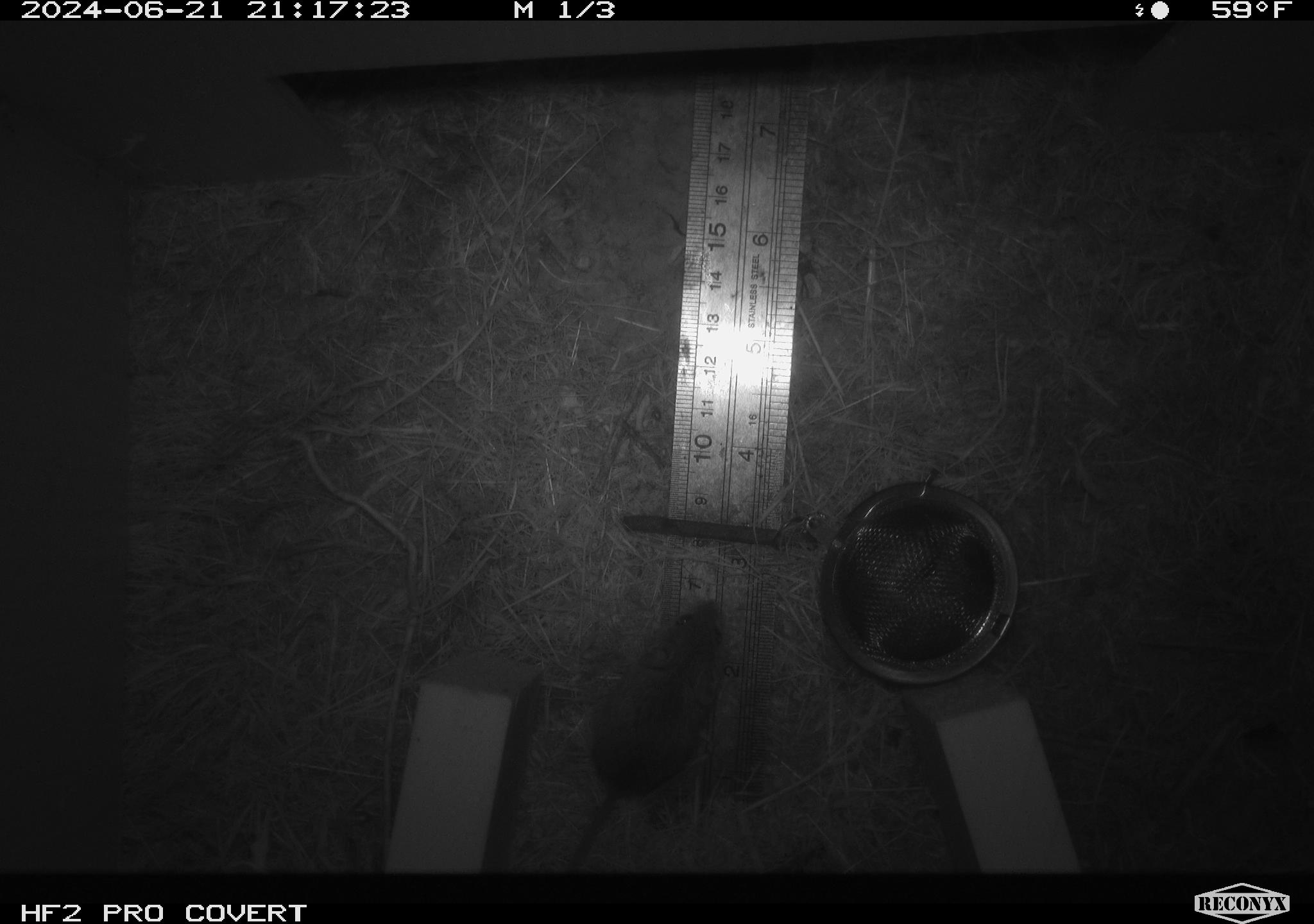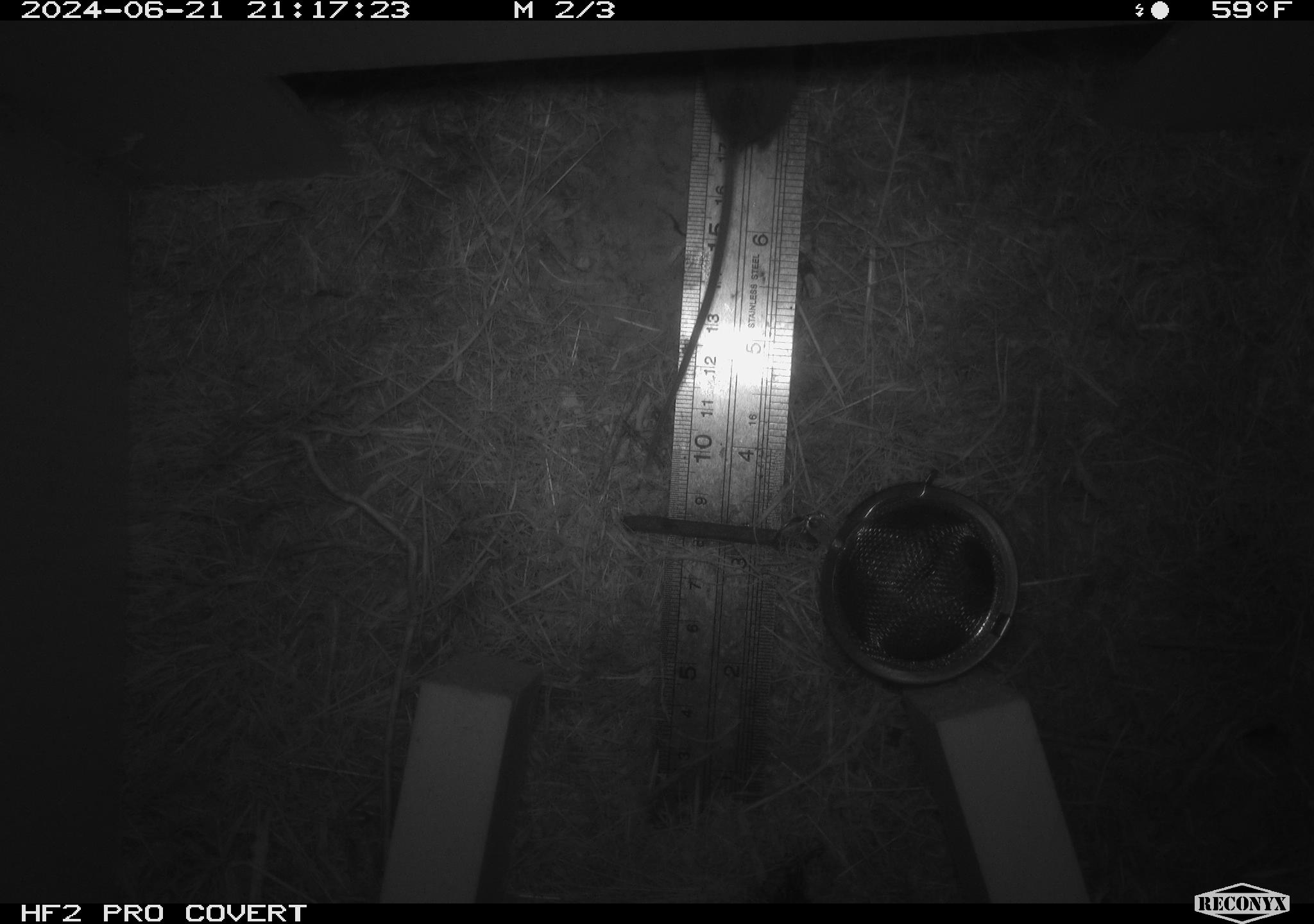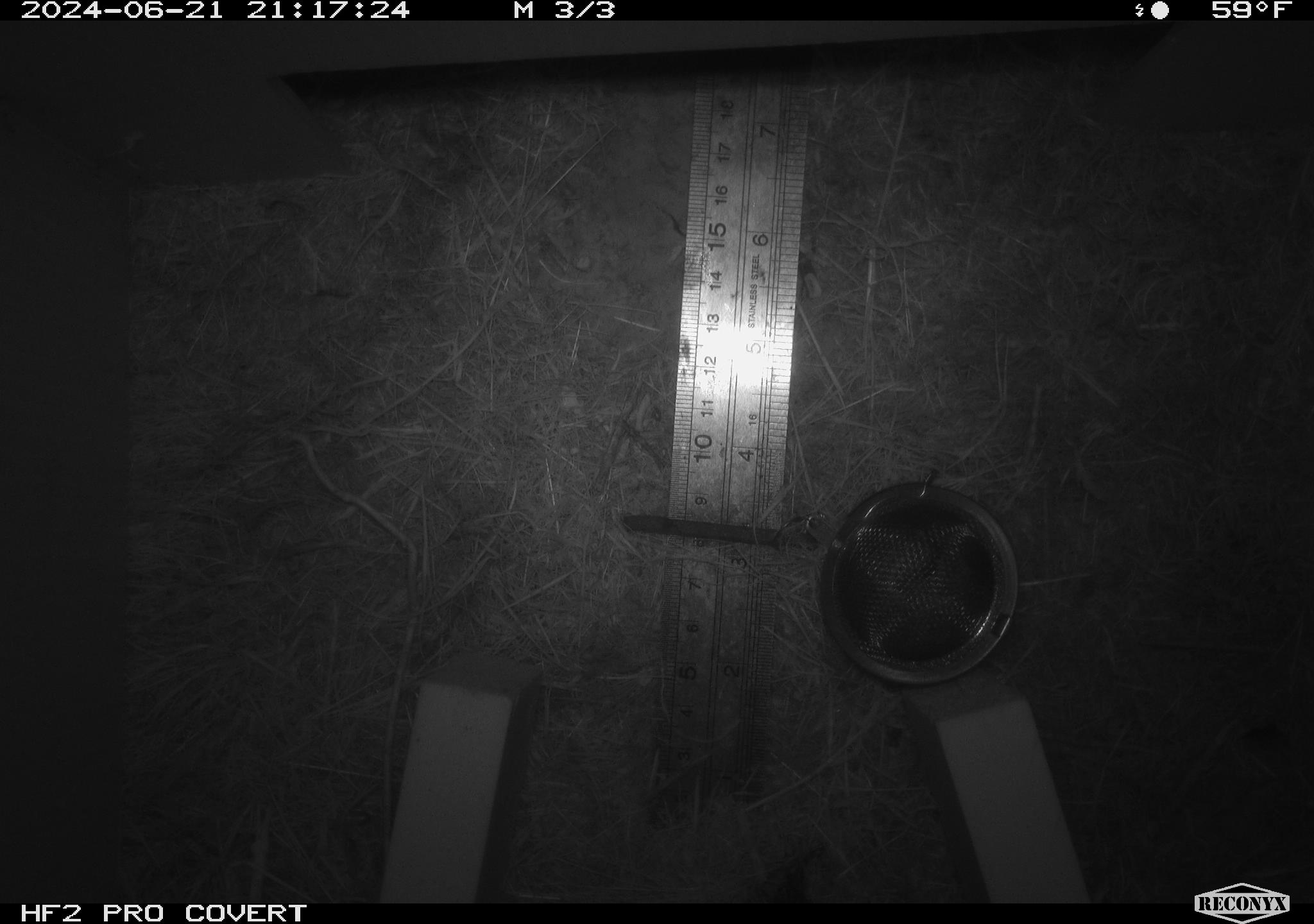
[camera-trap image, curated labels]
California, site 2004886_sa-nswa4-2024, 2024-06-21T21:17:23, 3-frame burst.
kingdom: Animalia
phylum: Chordata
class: Mammalia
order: Rodentia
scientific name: Rodentia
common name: rodent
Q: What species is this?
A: Rodent (Rodentia).